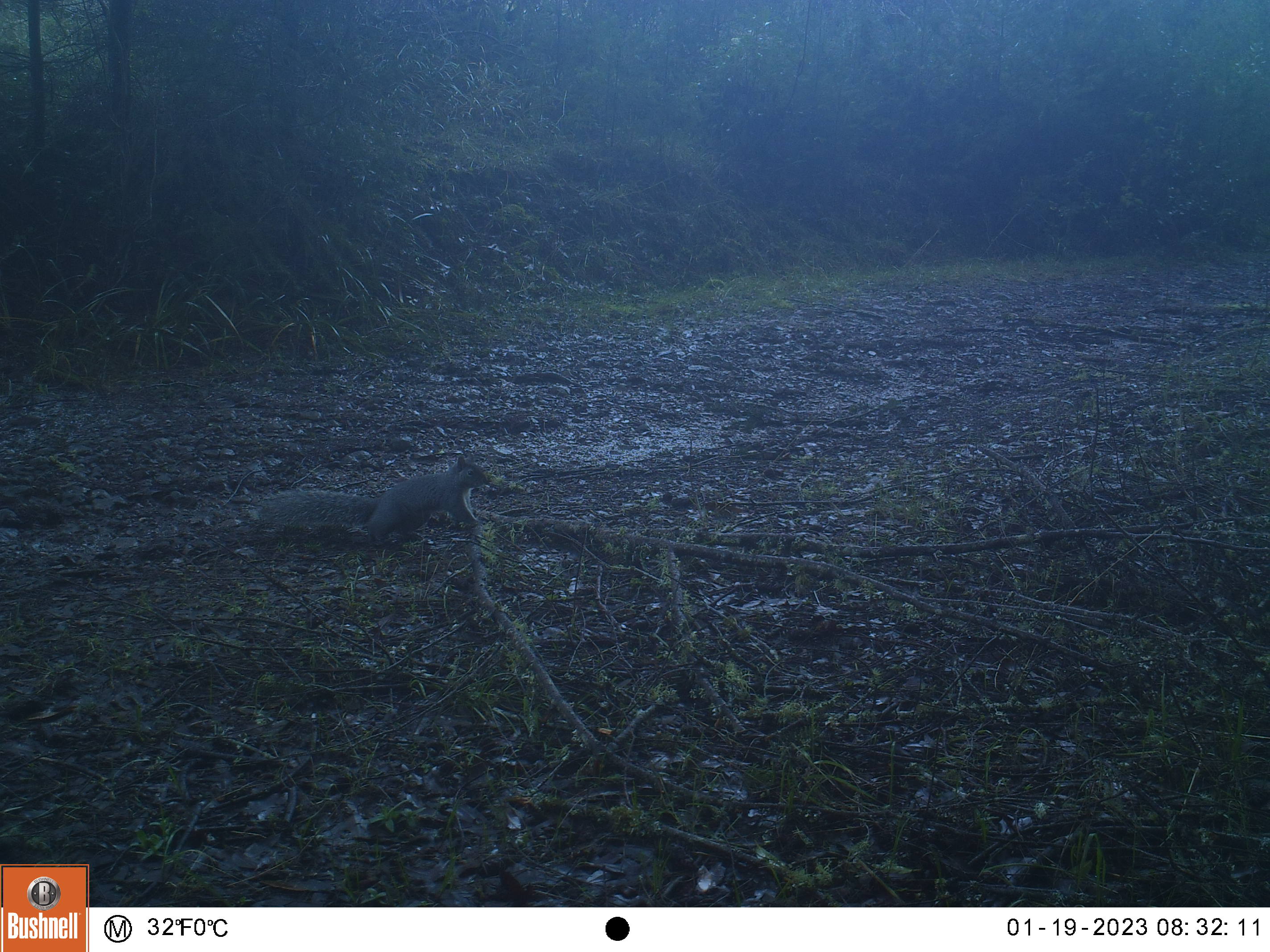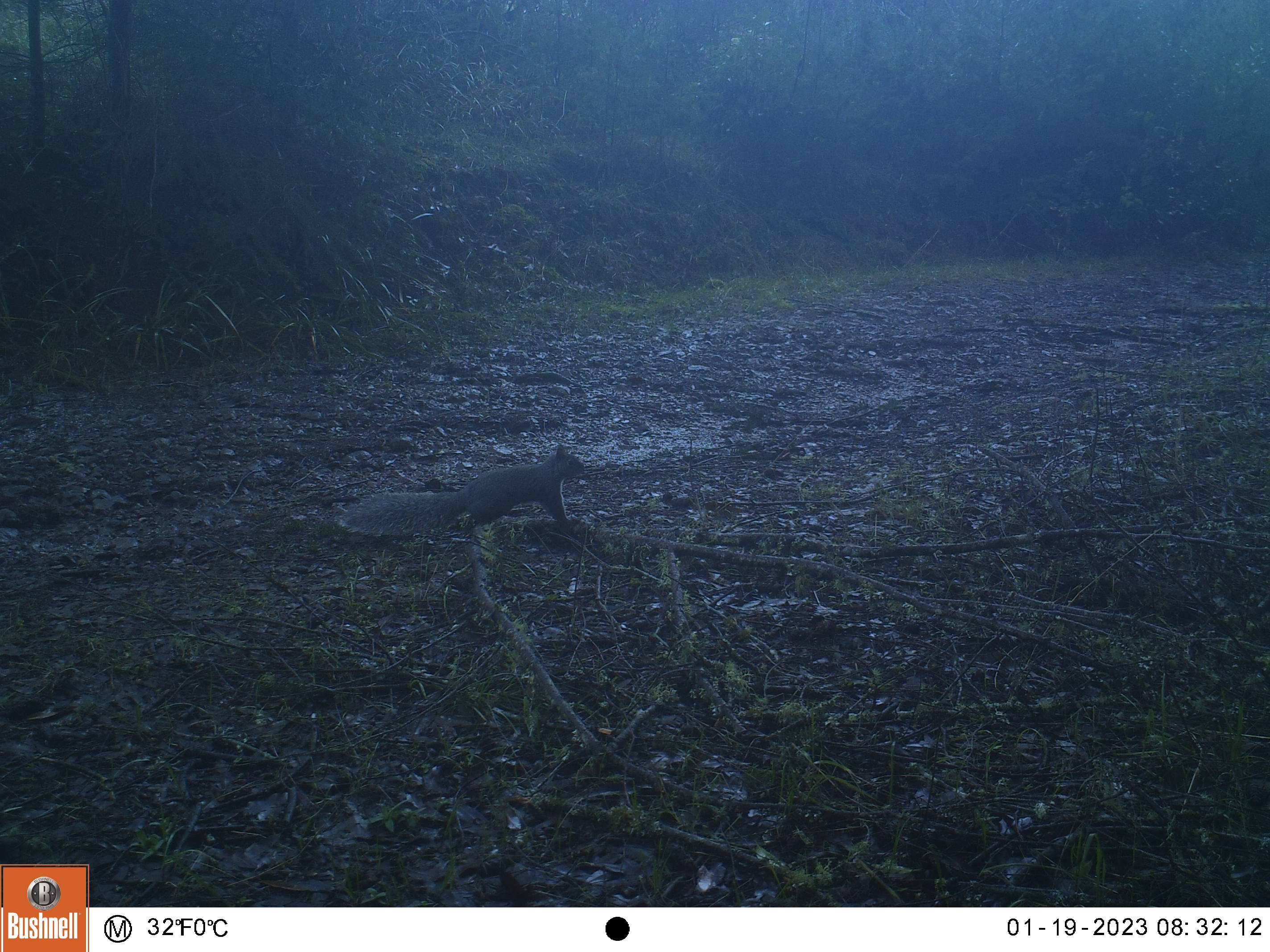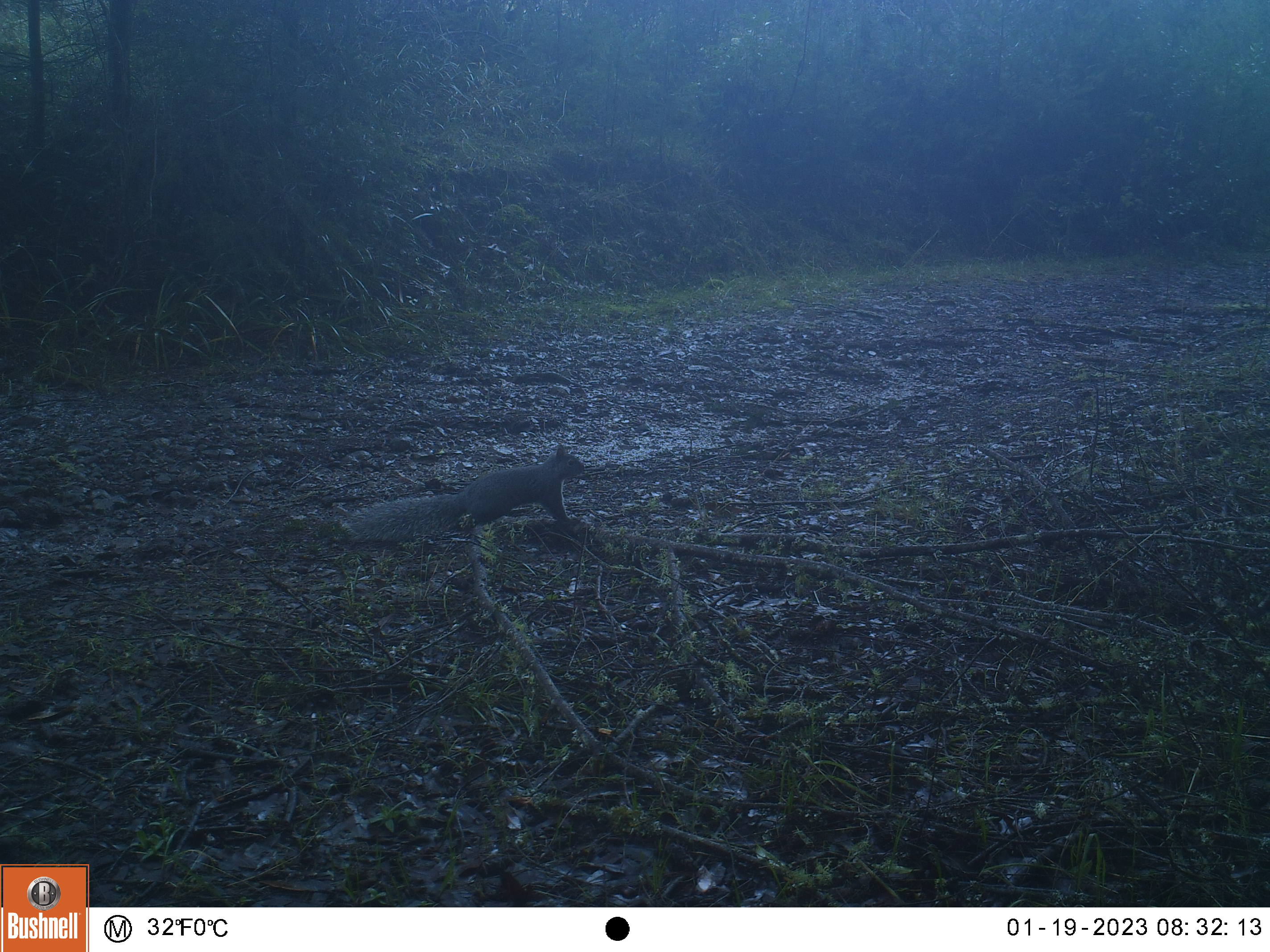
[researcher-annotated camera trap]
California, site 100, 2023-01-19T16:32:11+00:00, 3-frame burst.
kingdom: Animalia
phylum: Chordata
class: Mammalia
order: Rodentia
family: Sciuridae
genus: Sciurus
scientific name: Sciurus griseus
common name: western gray squirrel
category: western grey squirrel